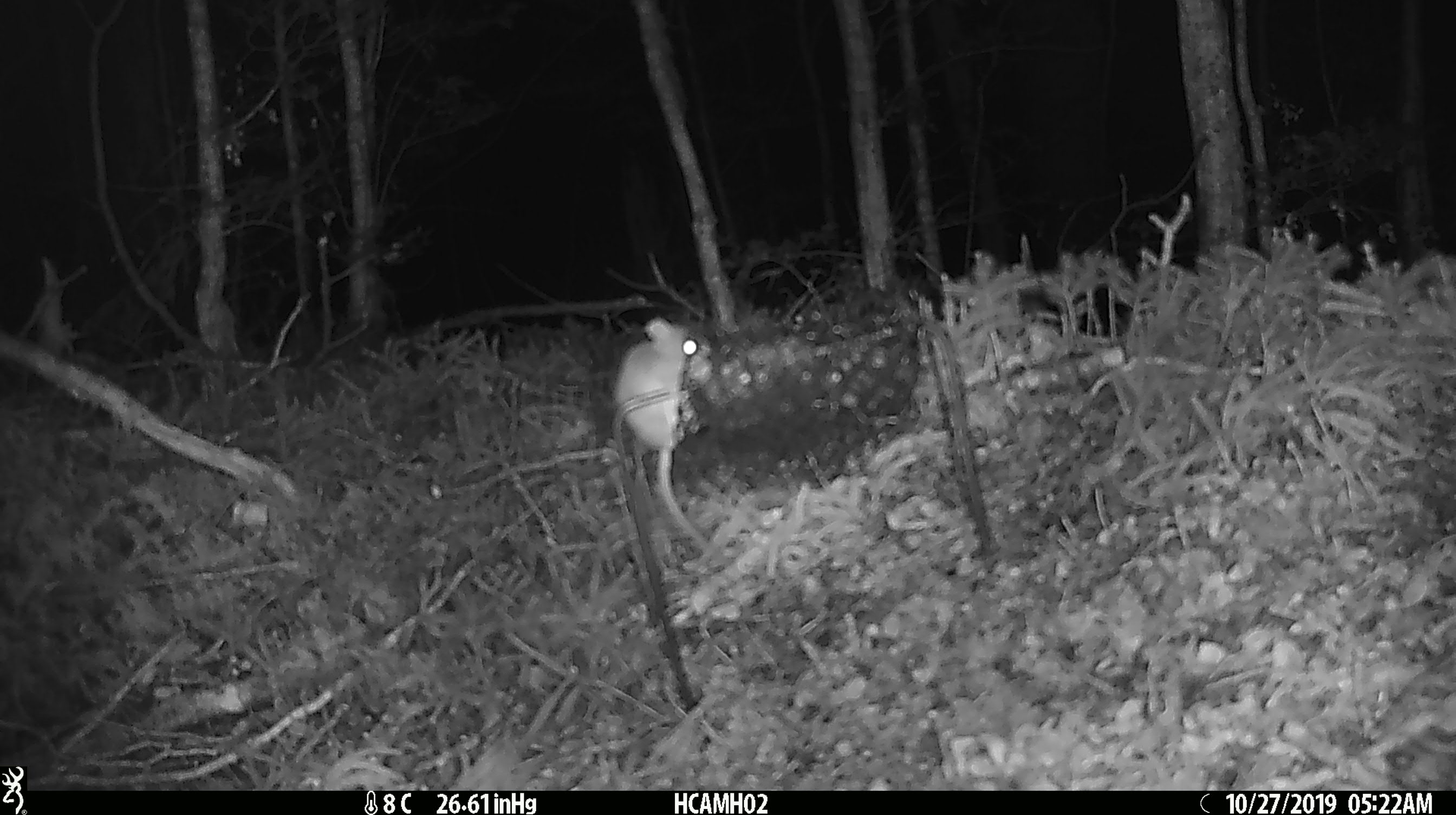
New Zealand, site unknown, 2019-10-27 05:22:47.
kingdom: Animalia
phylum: Chordata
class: Mammalia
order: Rodentia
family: Muridae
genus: Mus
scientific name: Mus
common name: mouse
Mouse (Mus).